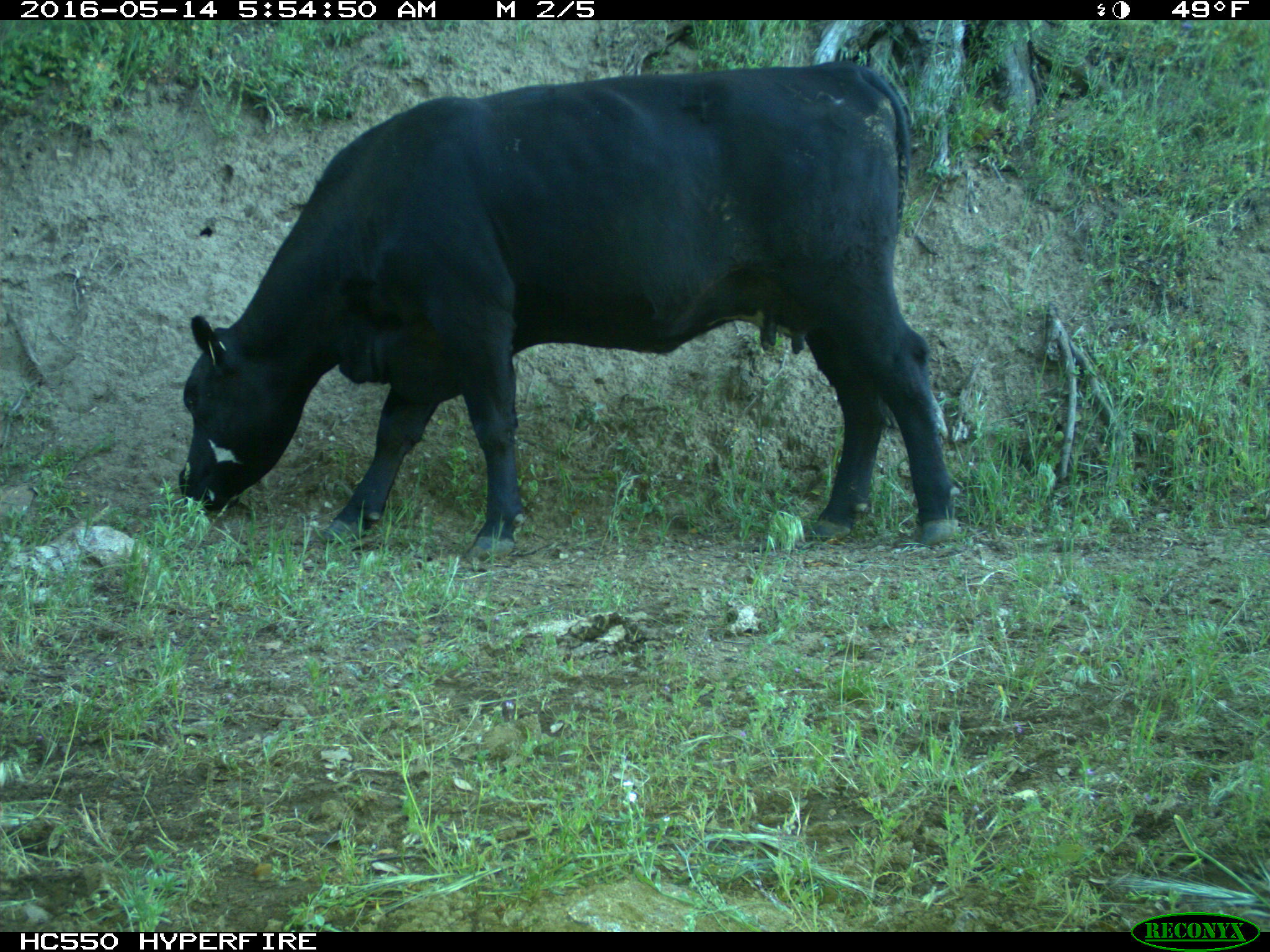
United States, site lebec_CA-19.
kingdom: Animalia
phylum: Chordata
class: Mammalia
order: Artiodactyla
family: Bovidae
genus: Bos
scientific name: Bos taurus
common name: domestic cow